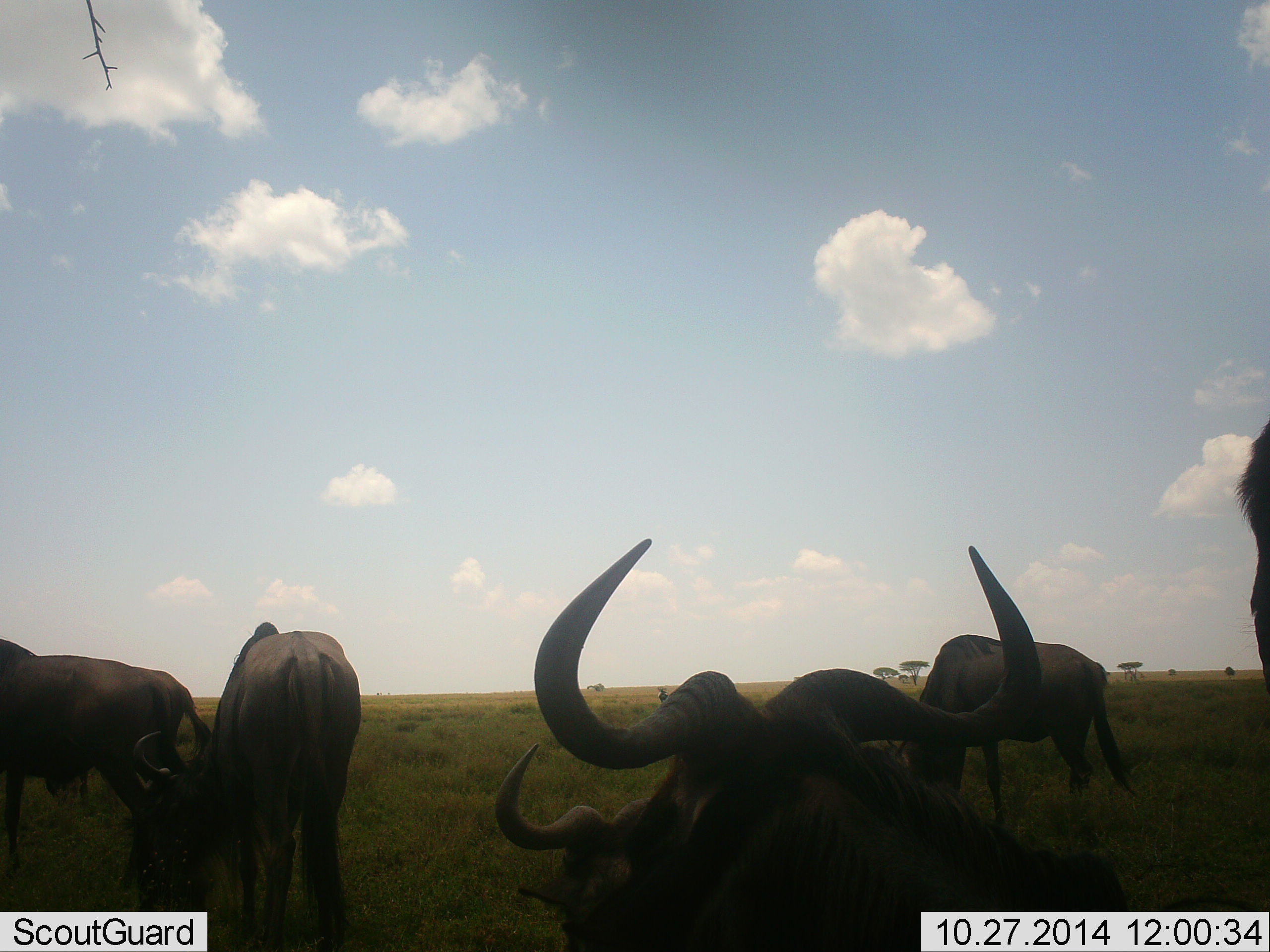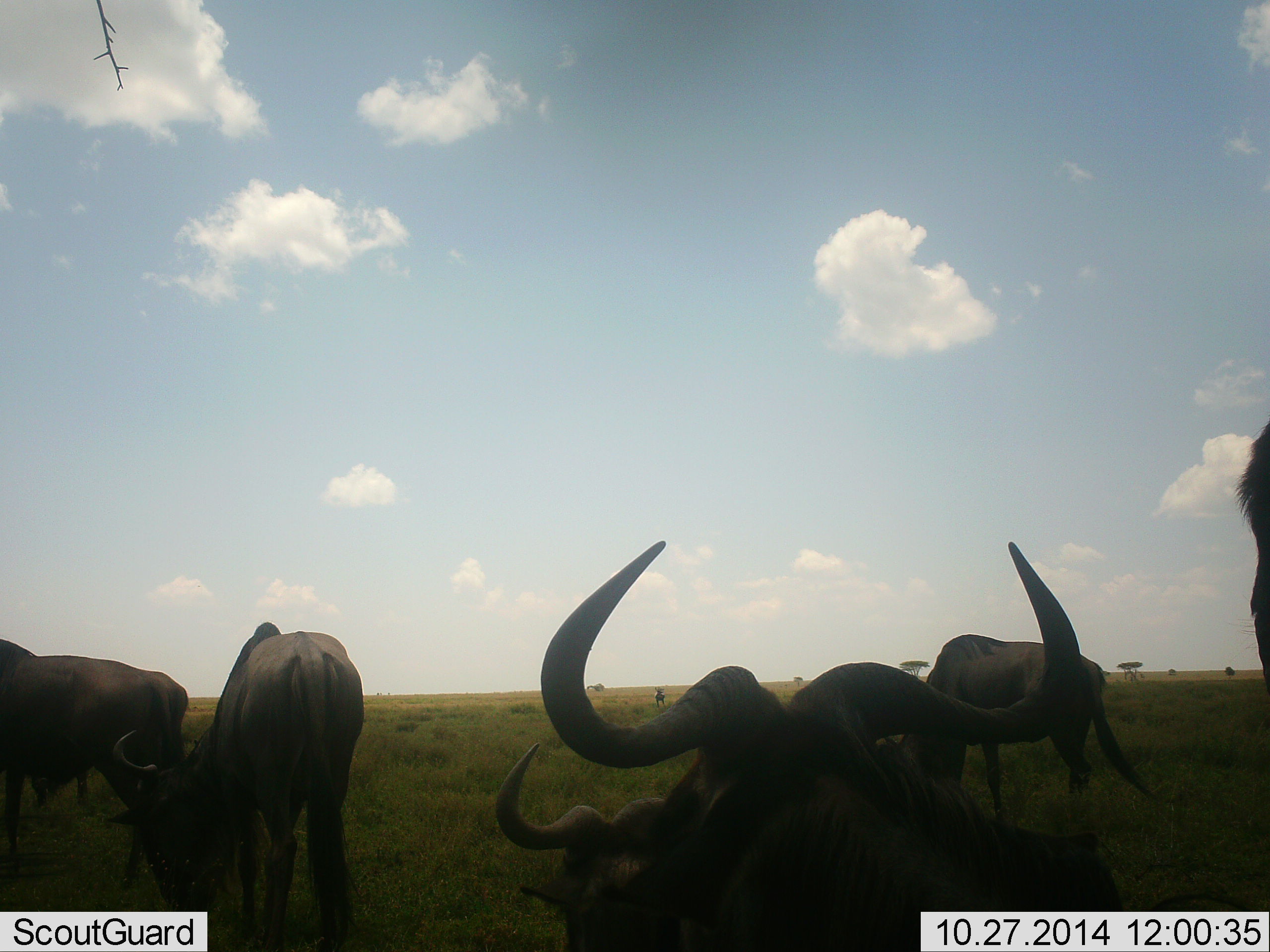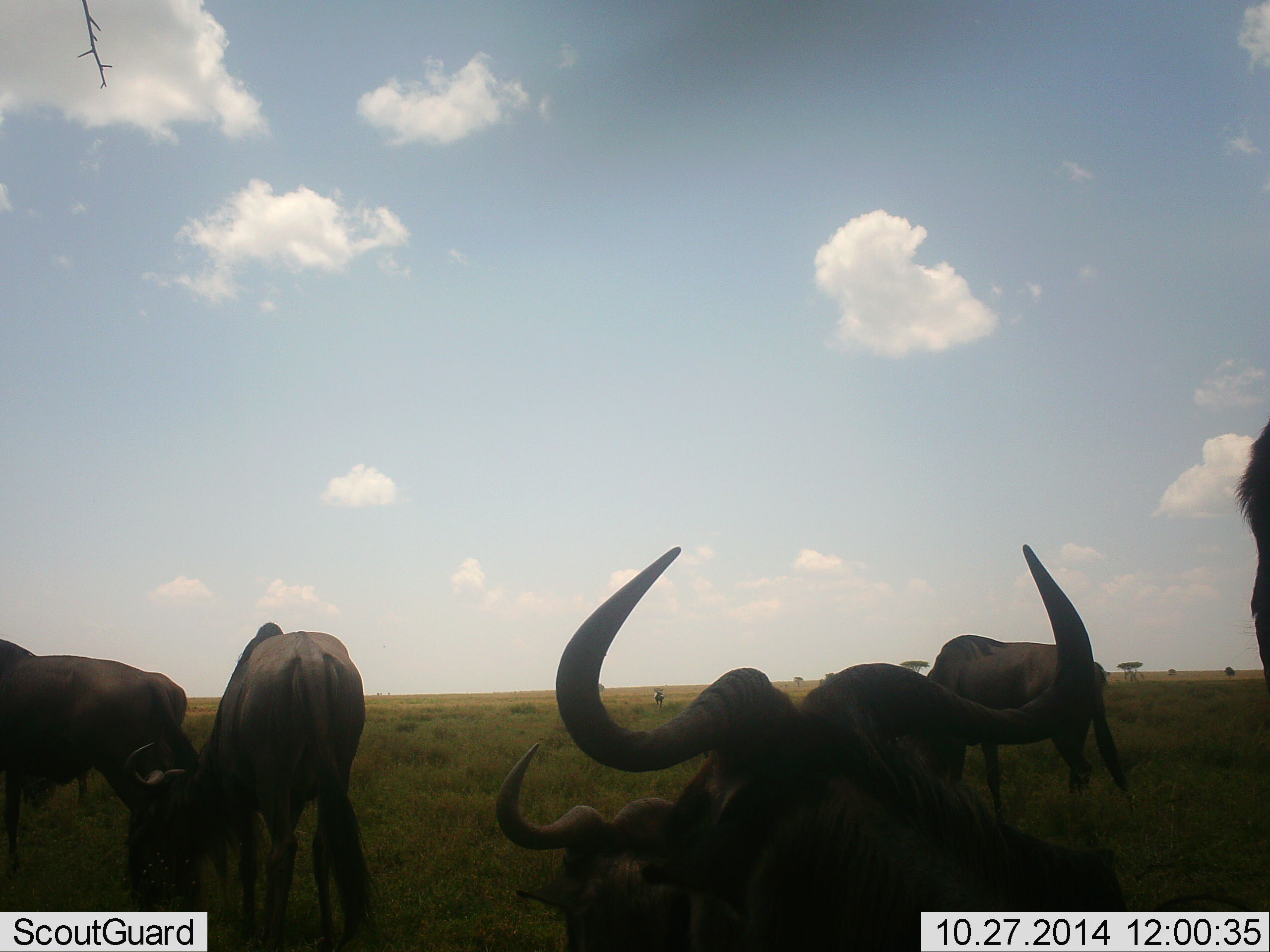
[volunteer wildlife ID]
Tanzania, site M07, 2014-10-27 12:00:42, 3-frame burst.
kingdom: Animalia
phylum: Chordata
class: Mammalia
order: Artiodactyla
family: Bovidae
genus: Connochaetes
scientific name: Connochaetes taurinus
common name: blue wildebeest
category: wildebeest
Wildebeest (blue wildebeest) (Connochaetes taurinus), count 7. Behavior (volunteer vote fractions): standing 90%, resting 80%, moving 0%, interacting 0%. Young present (vote fraction): 0%. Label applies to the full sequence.